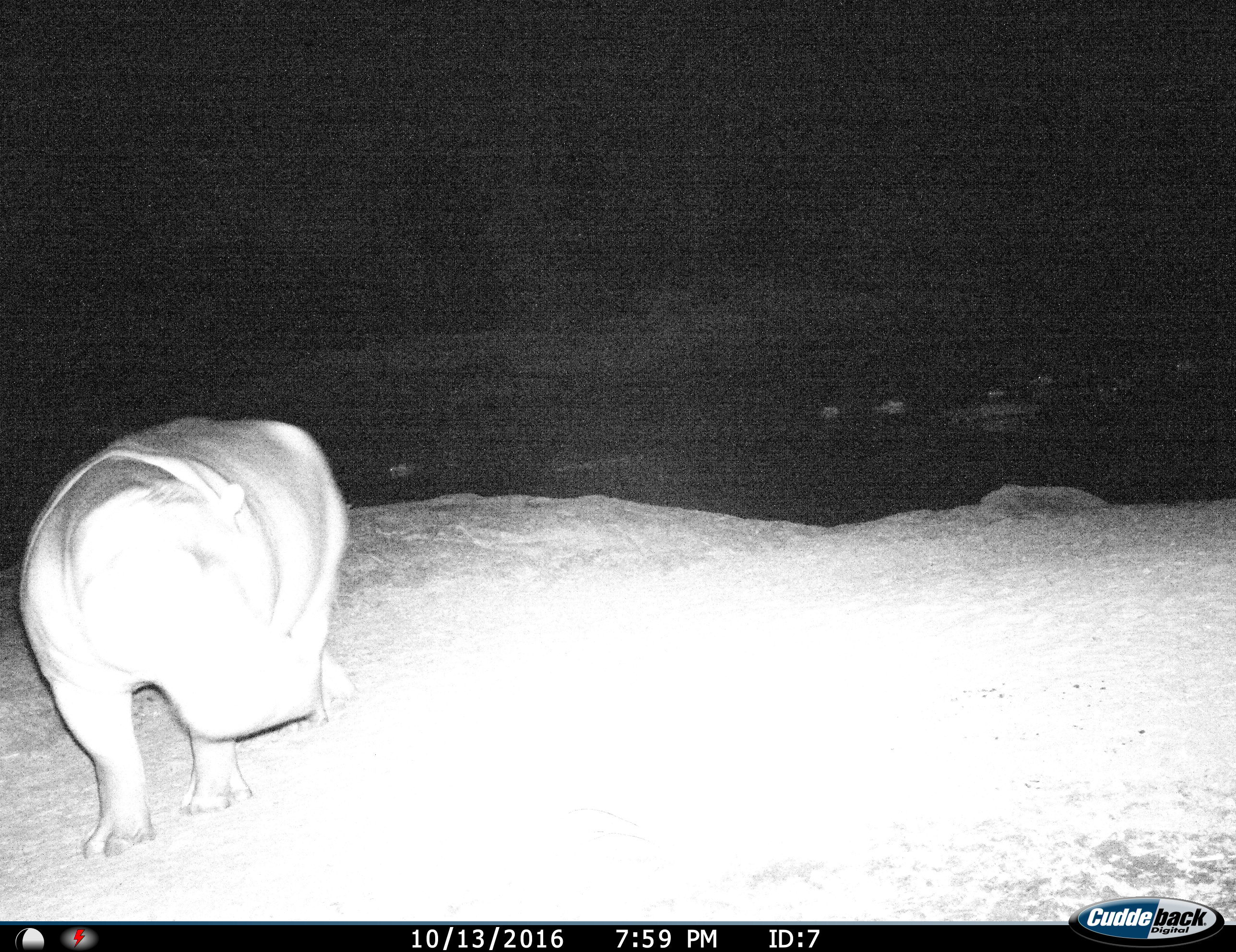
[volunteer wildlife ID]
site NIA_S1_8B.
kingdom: Animalia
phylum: Chordata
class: Mammalia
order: Artiodactyla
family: Hippopotamidae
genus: Hippopotamus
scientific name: Hippopotamus amphibius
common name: hippopotamus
Hippopotamus (Hippopotamus amphibius), count 1. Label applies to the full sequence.